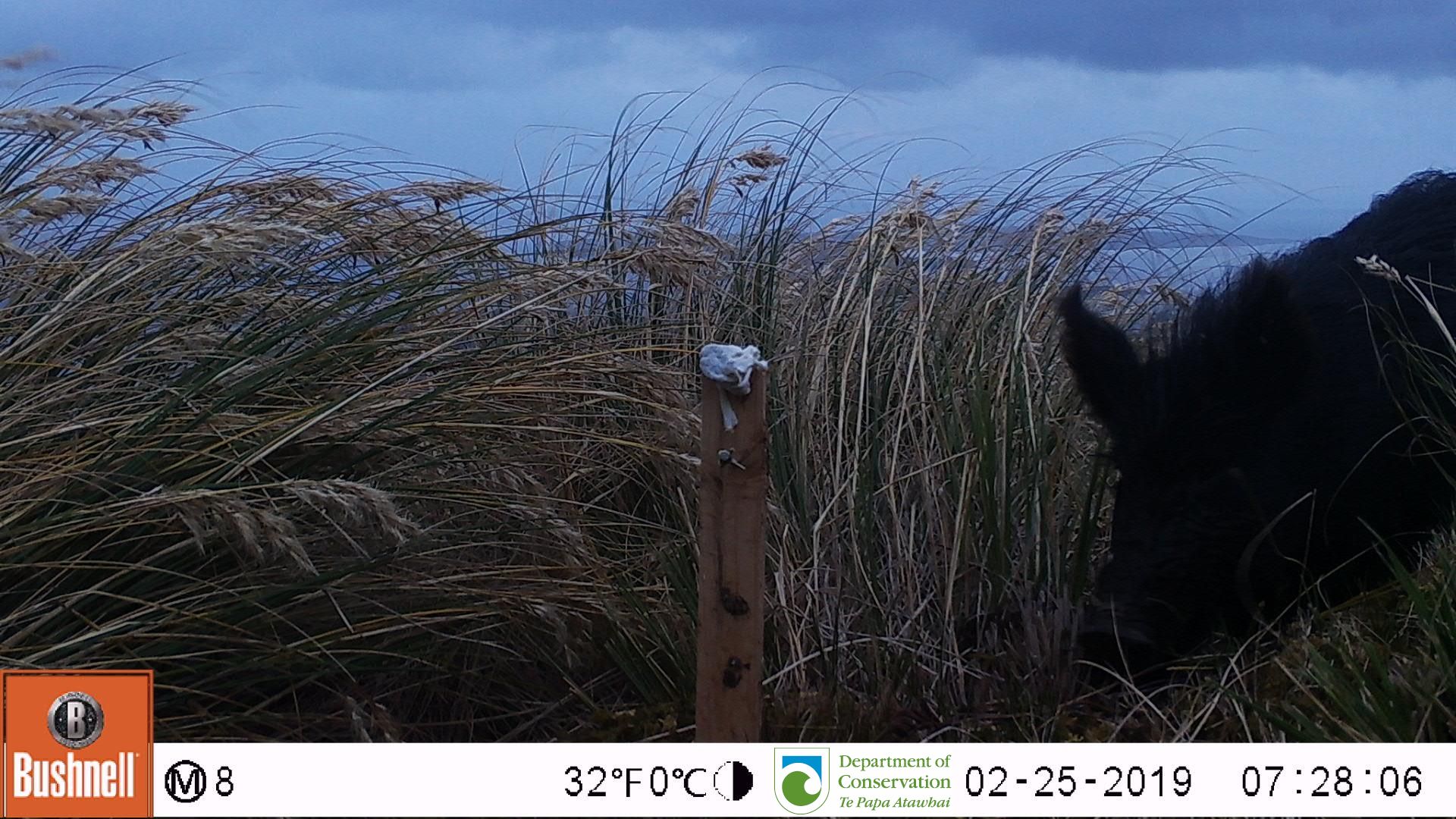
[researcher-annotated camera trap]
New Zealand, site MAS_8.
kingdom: Animalia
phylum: Chordata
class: Mammalia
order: Artiodactyla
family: Suidae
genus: Sus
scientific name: Sus scrofa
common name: pig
Pig (Sus scrofa).